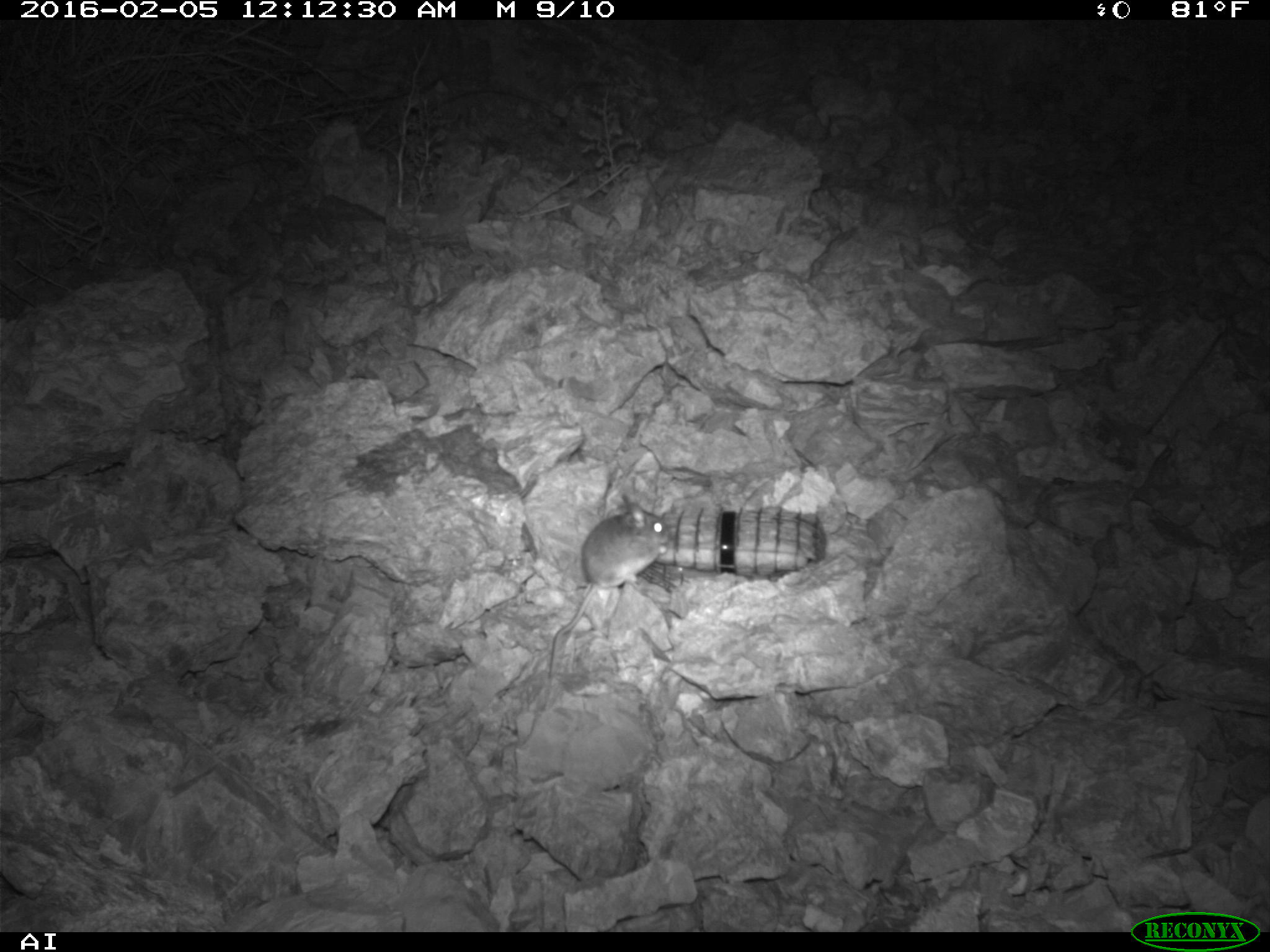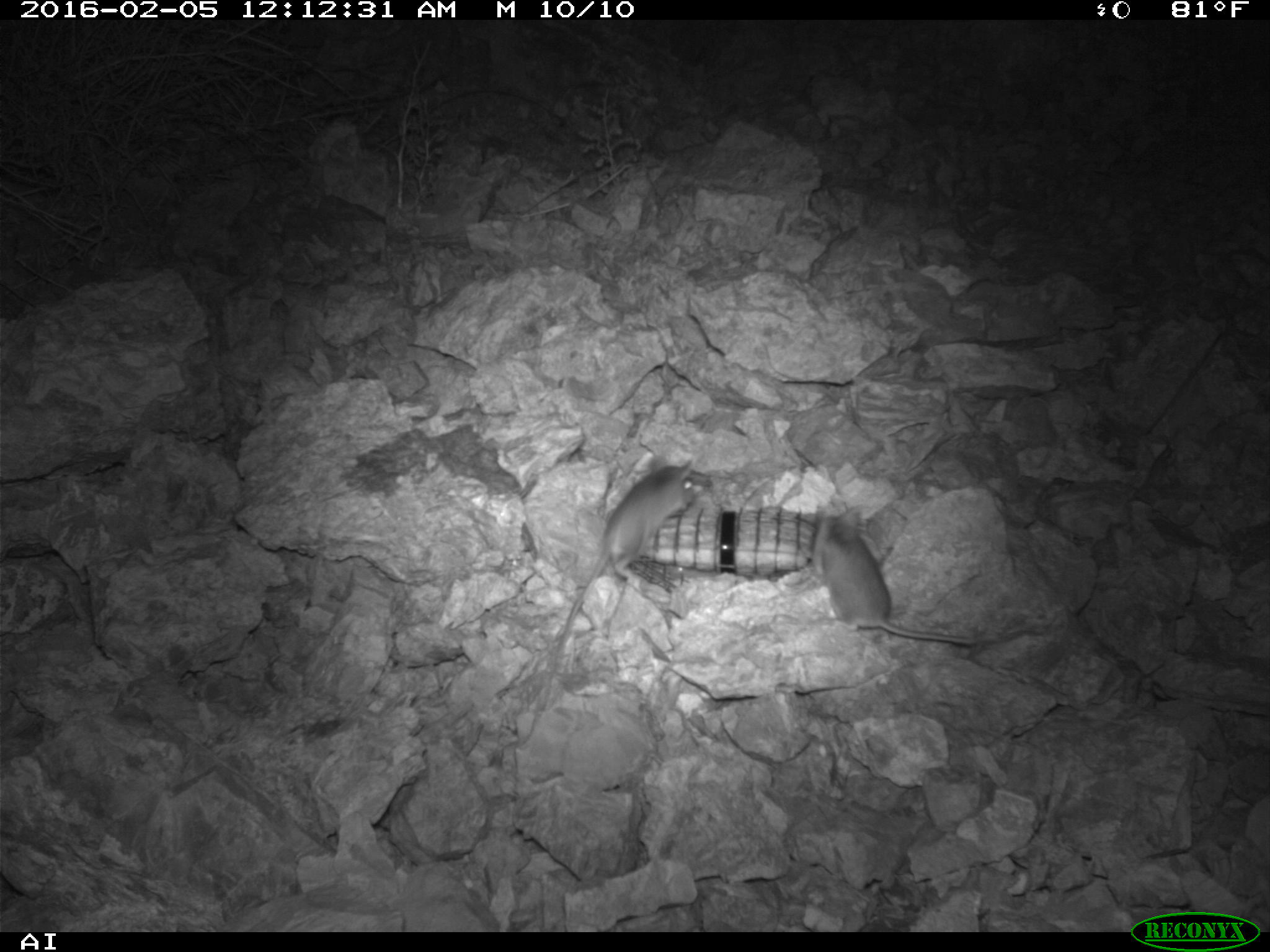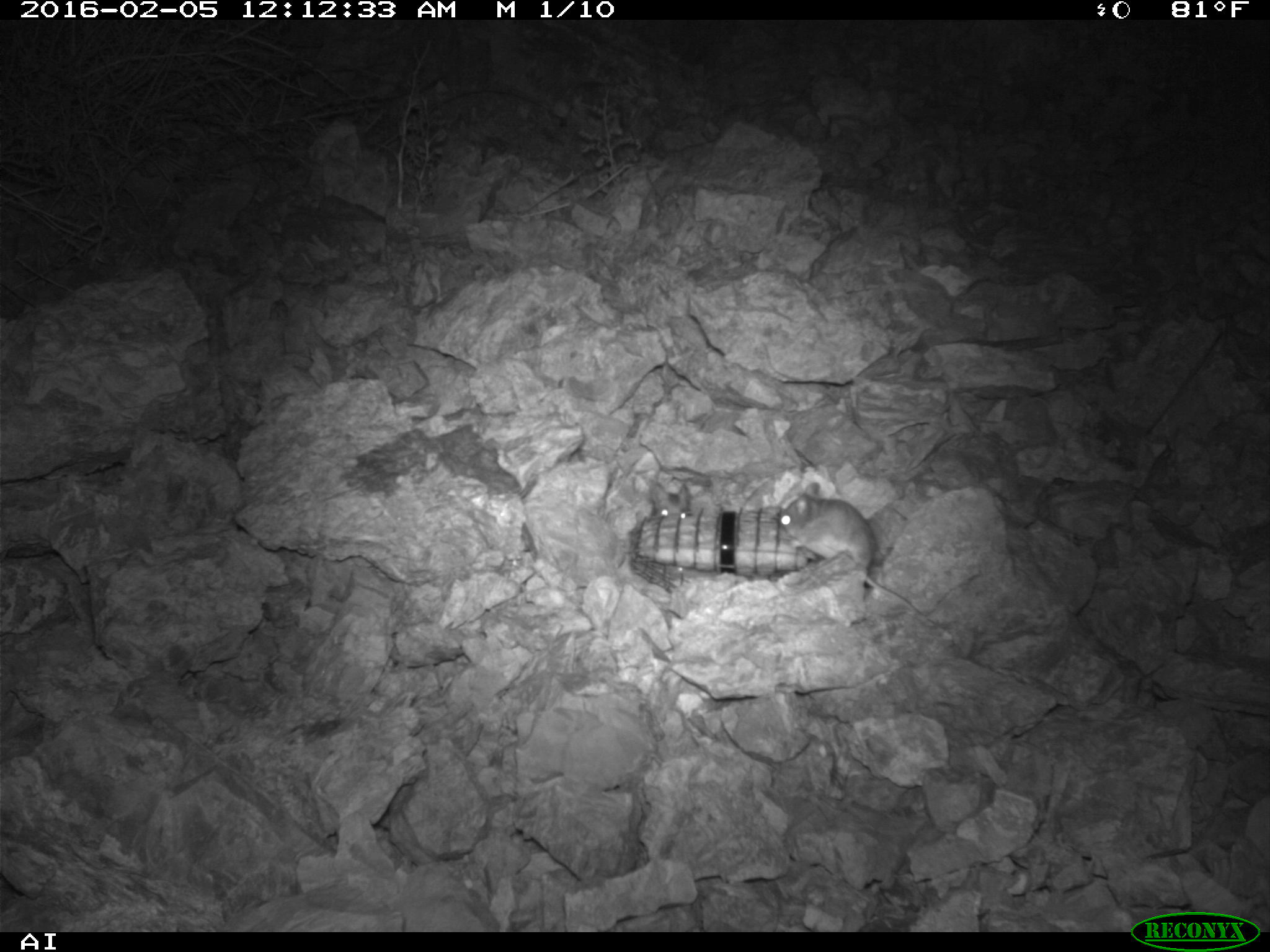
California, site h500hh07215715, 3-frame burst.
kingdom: Animalia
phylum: Chordata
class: Mammalia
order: Rodentia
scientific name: Rodentia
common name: rodent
Rodent (Rodentia).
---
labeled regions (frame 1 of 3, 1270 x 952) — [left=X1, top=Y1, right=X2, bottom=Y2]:
rodent: [left=548, top=502, right=670, bottom=679]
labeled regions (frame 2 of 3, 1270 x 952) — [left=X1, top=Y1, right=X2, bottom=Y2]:
rodent: [left=536, top=454, right=714, bottom=710]; [left=806, top=503, right=977, bottom=646]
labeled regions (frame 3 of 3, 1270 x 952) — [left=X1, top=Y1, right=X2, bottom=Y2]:
rodent: [left=775, top=478, right=940, bottom=630]; [left=649, top=478, right=691, bottom=518]